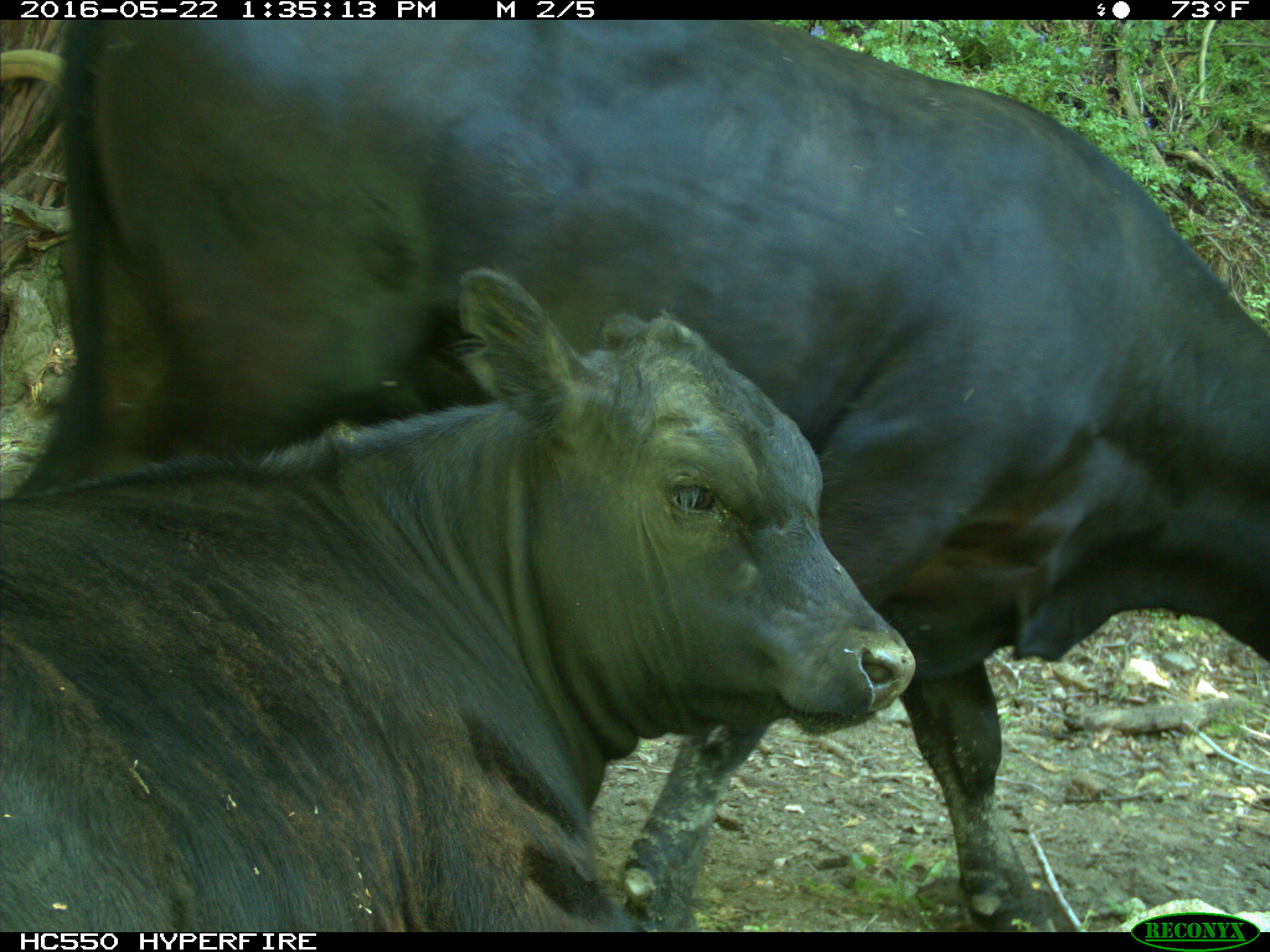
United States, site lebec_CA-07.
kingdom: Animalia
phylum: Chordata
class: Mammalia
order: Artiodactyla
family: Bovidae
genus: Bos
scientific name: Bos taurus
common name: domestic cow